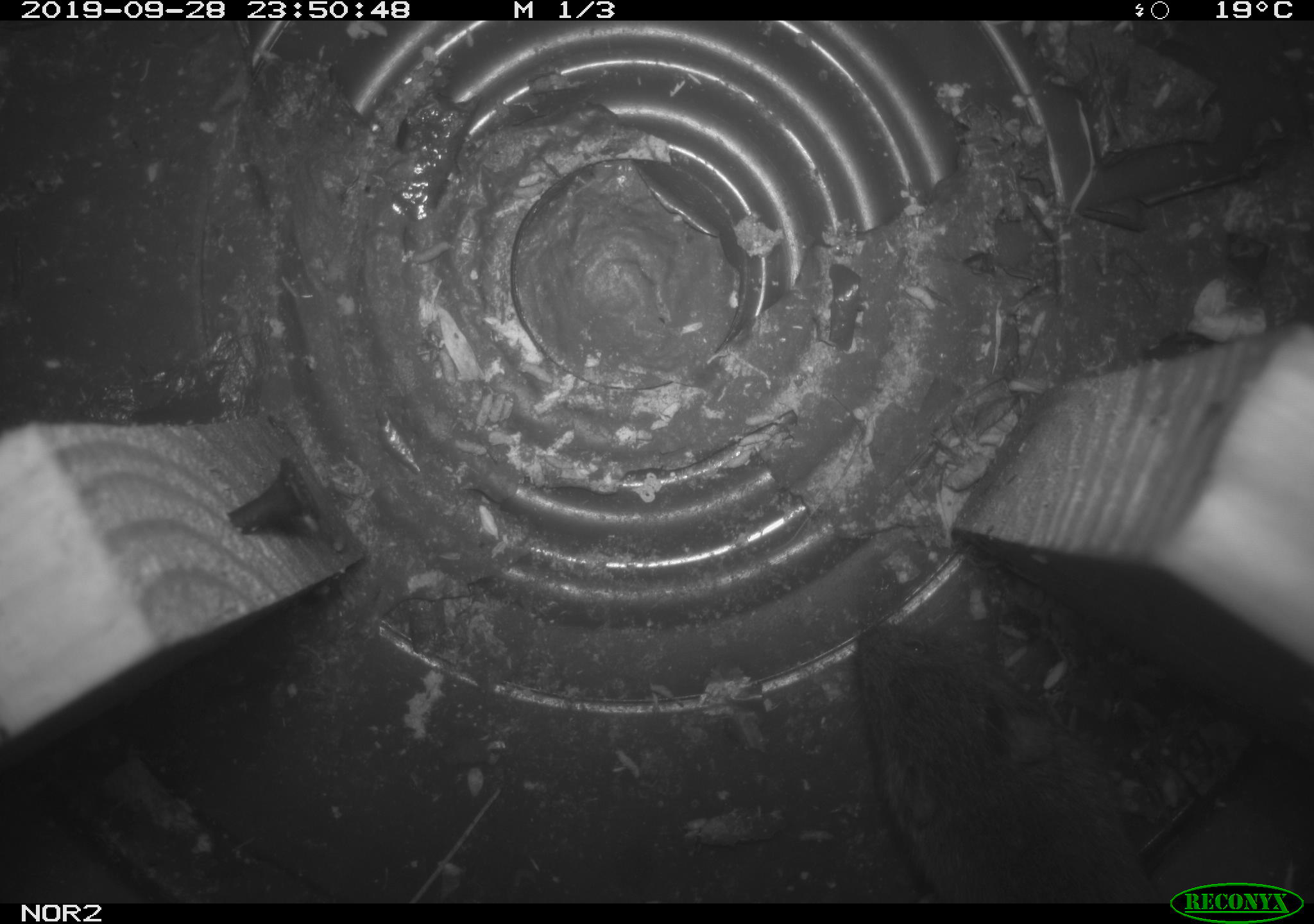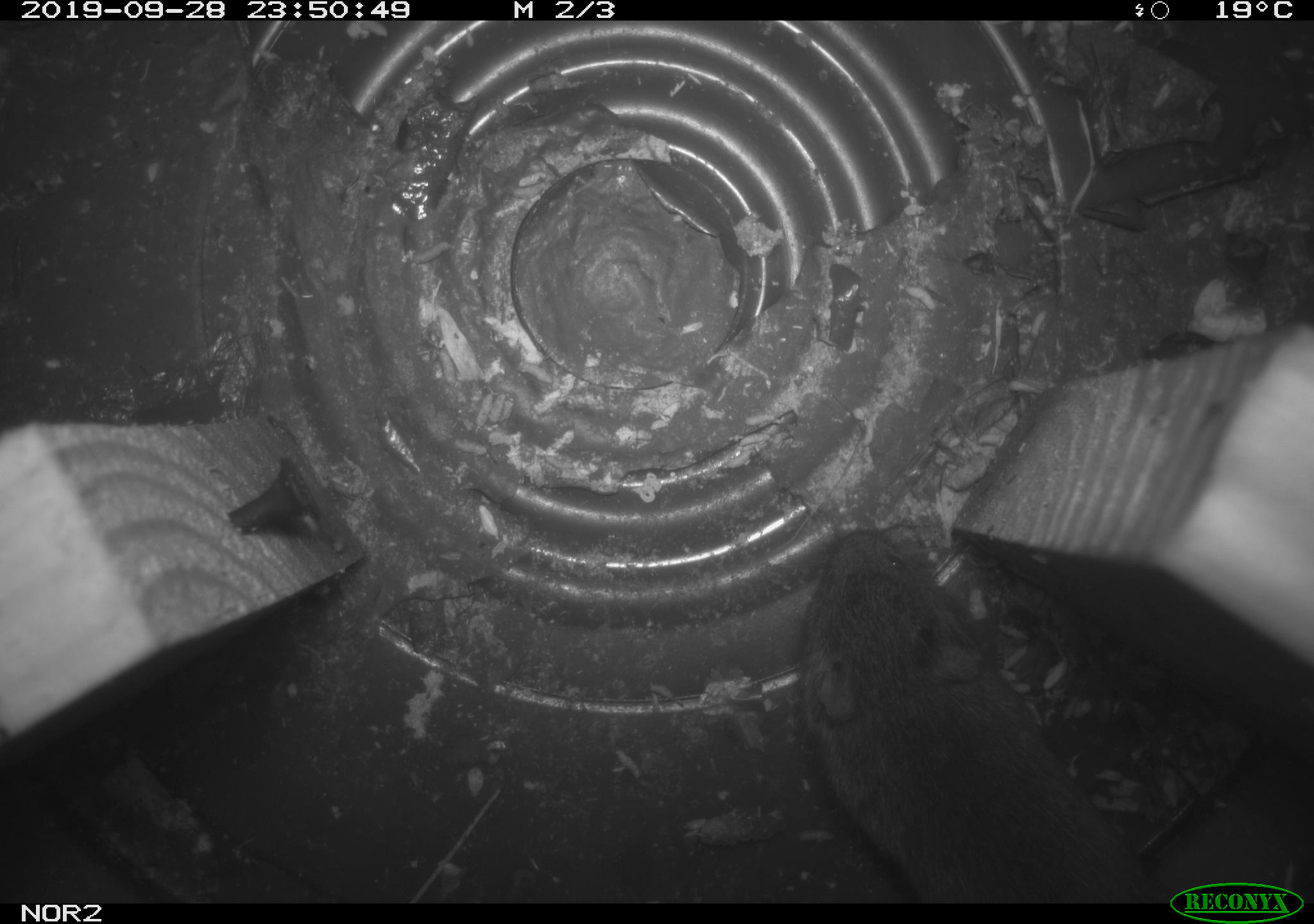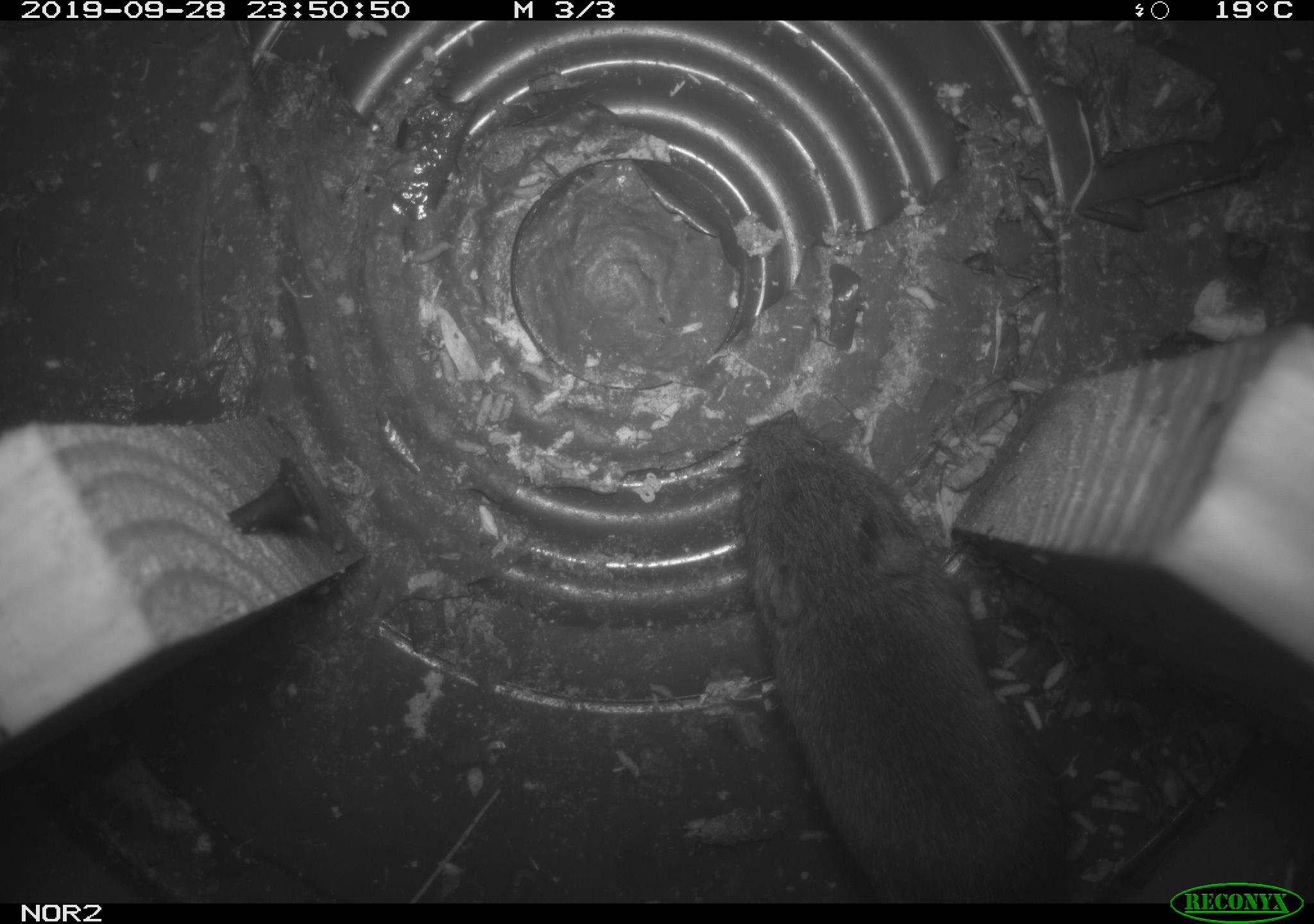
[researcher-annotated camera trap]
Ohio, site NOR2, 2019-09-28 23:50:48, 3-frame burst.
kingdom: Animalia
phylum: Chordata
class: Mammalia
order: Rodentia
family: Cricetidae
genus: Microtus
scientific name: Microtus pennsylvanicus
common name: meadow vole